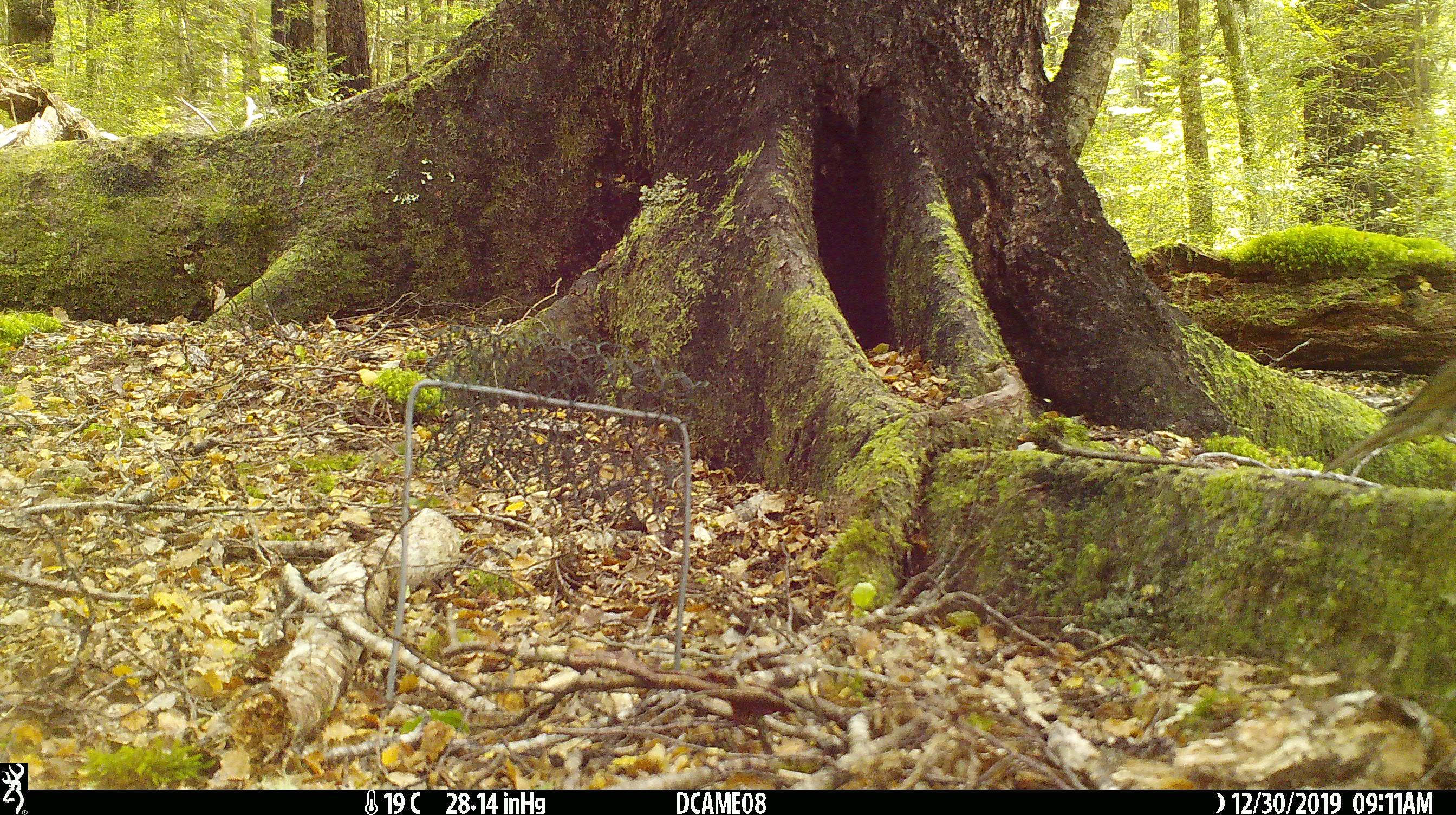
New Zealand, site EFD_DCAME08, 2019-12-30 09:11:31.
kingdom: Animalia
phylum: Chordata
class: Aves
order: Passeriformes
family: Turdidae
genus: Turdus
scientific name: Turdus philomelos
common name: song thrush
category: thrush